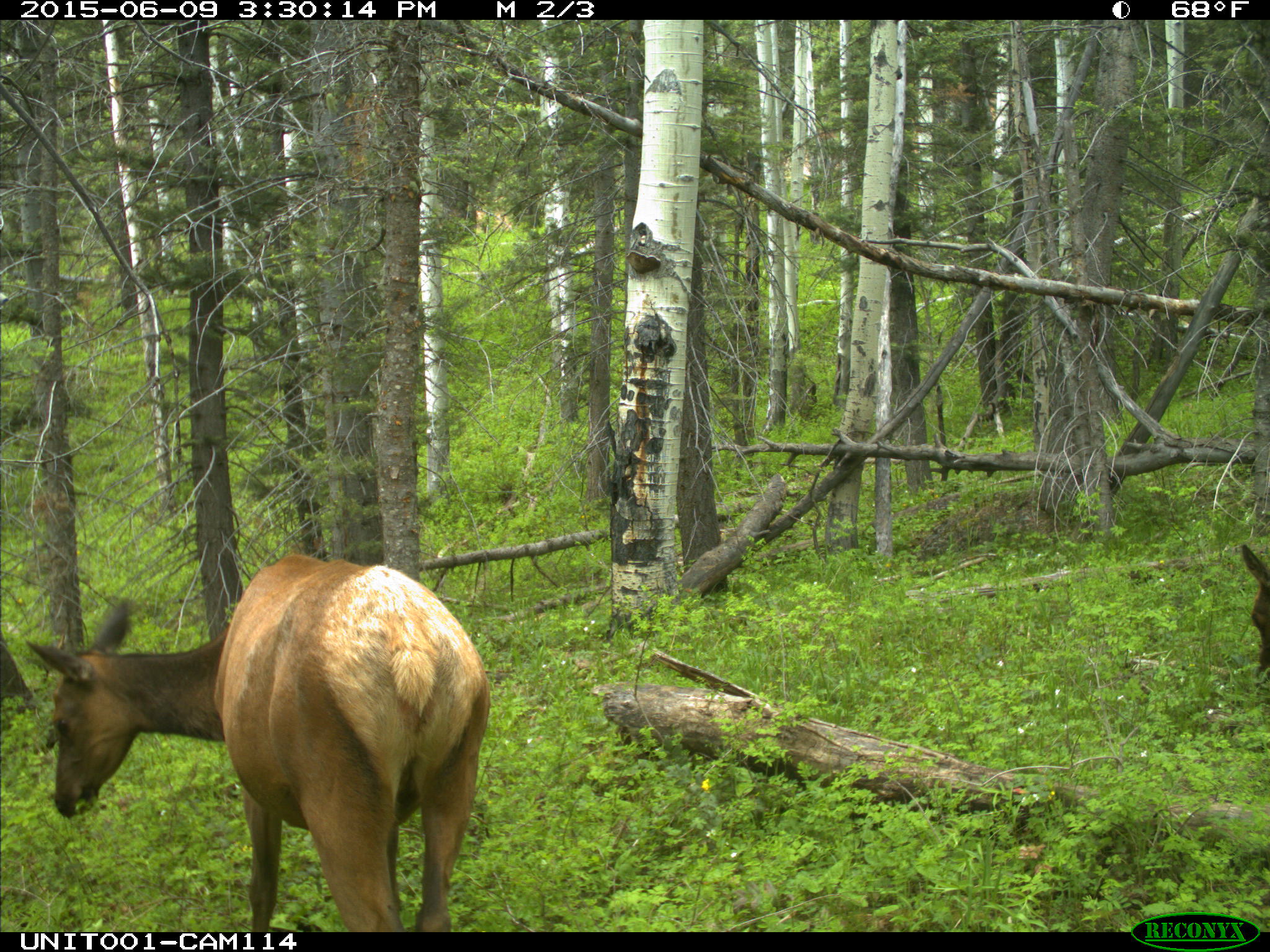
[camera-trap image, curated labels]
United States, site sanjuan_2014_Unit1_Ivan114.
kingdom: Animalia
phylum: Chordata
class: Mammalia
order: Artiodactyla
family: Cervidae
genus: Cervus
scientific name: Cervus elaphus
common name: red deer